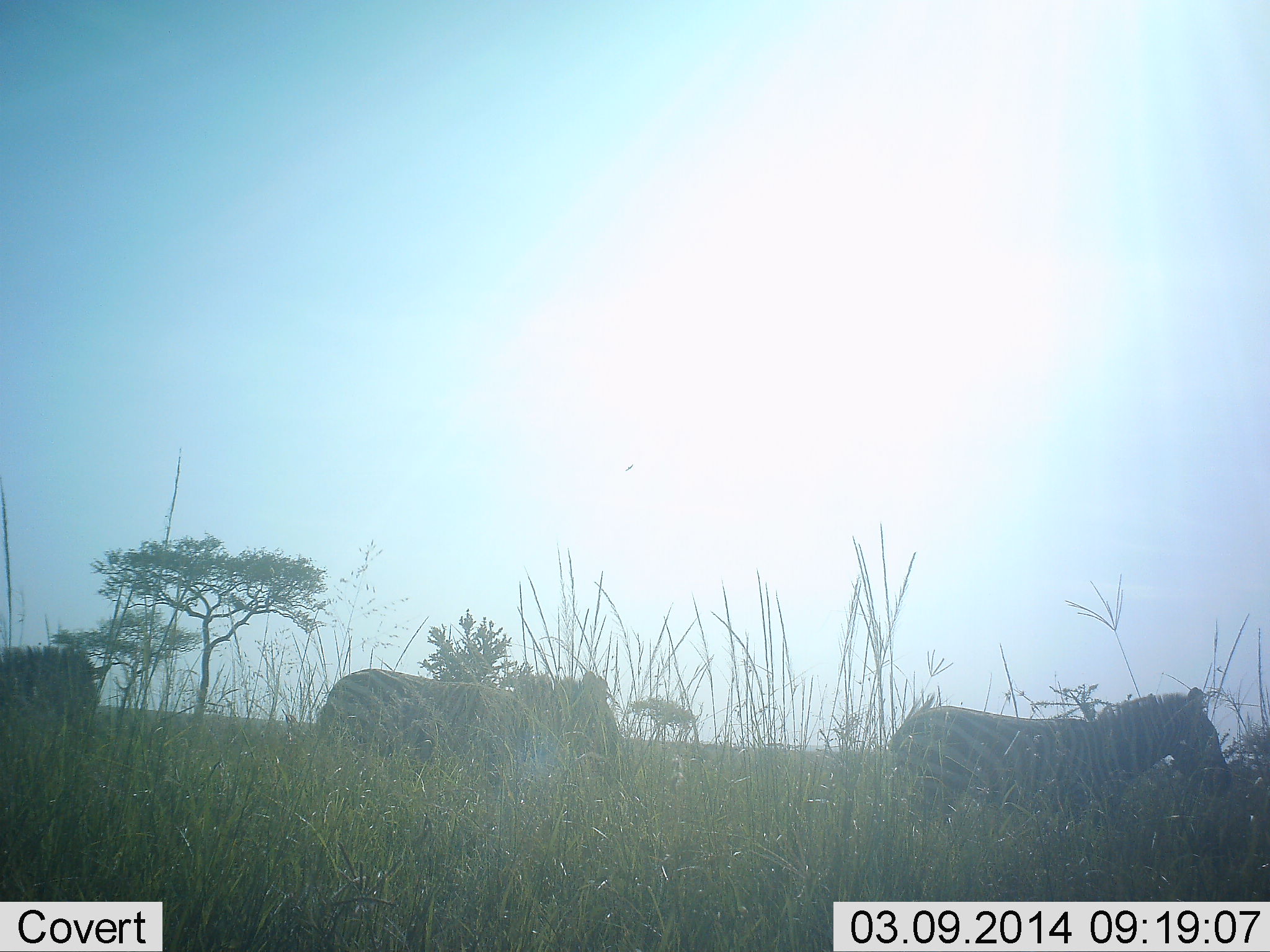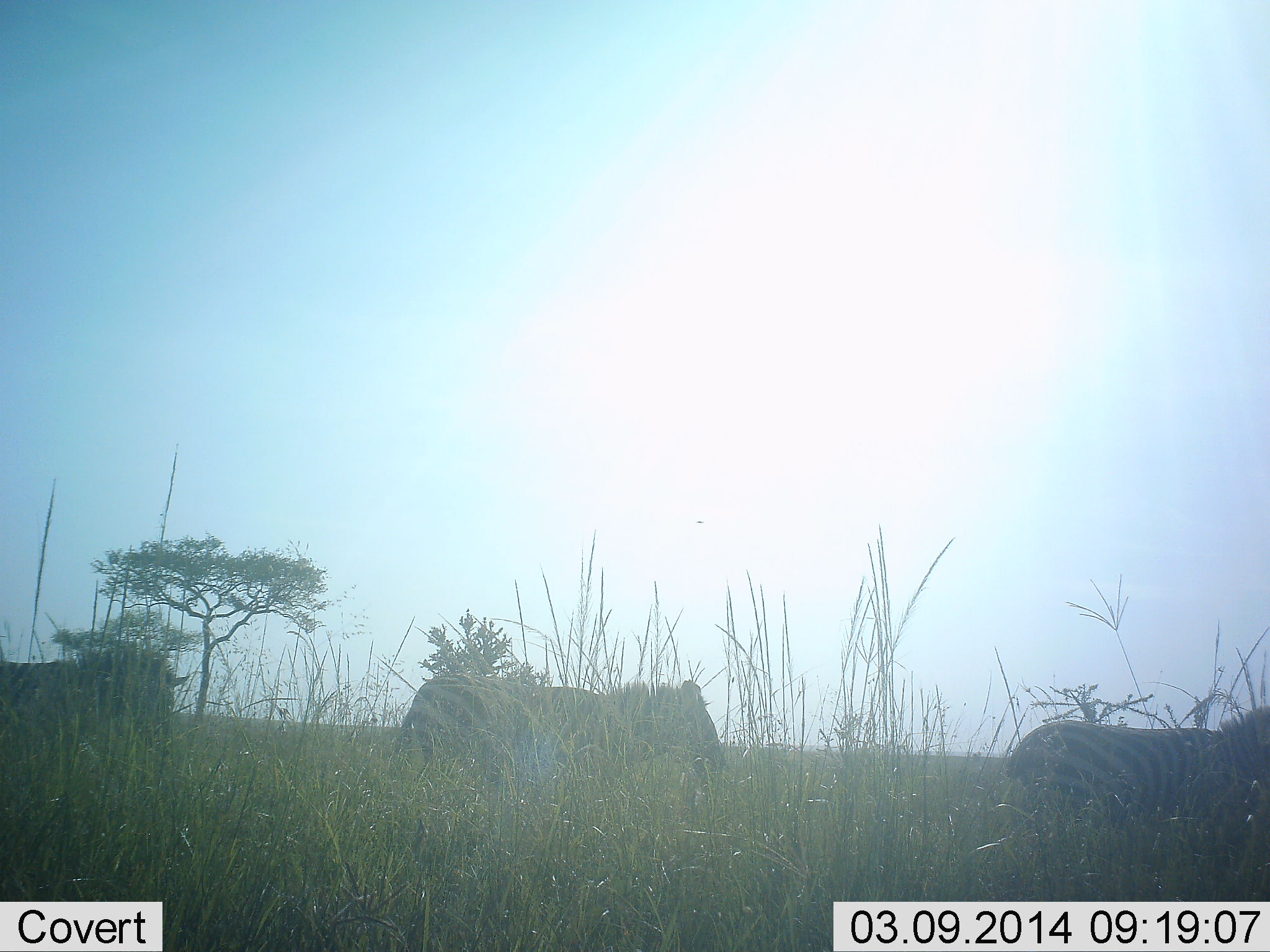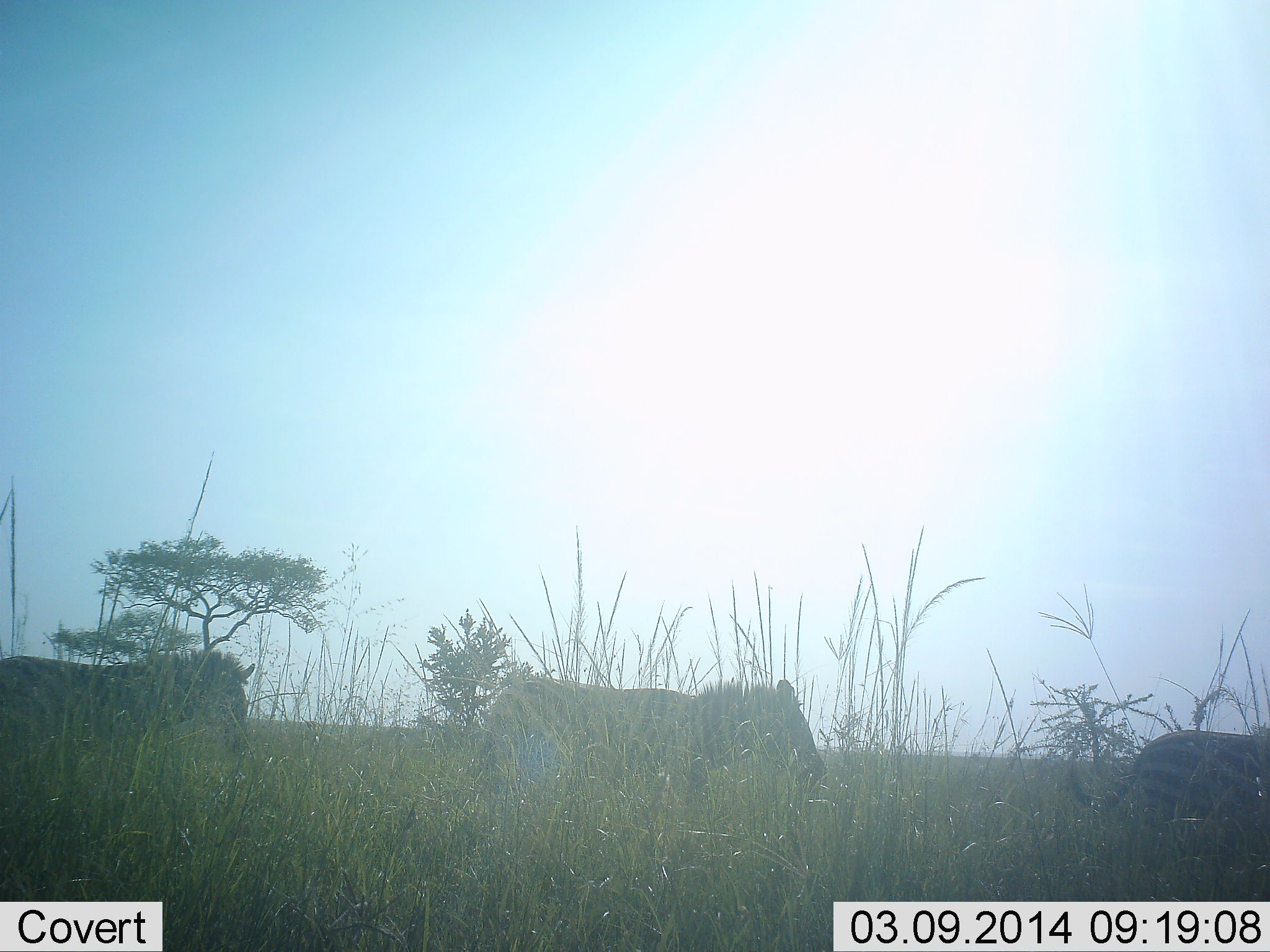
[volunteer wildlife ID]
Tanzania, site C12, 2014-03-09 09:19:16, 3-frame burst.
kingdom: Animalia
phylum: Chordata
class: Mammalia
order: Perissodactyla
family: Equidae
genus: Equus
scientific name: Equus quagga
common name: plains zebra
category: zebra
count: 3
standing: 0%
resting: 10%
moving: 90%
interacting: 0%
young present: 0%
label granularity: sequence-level